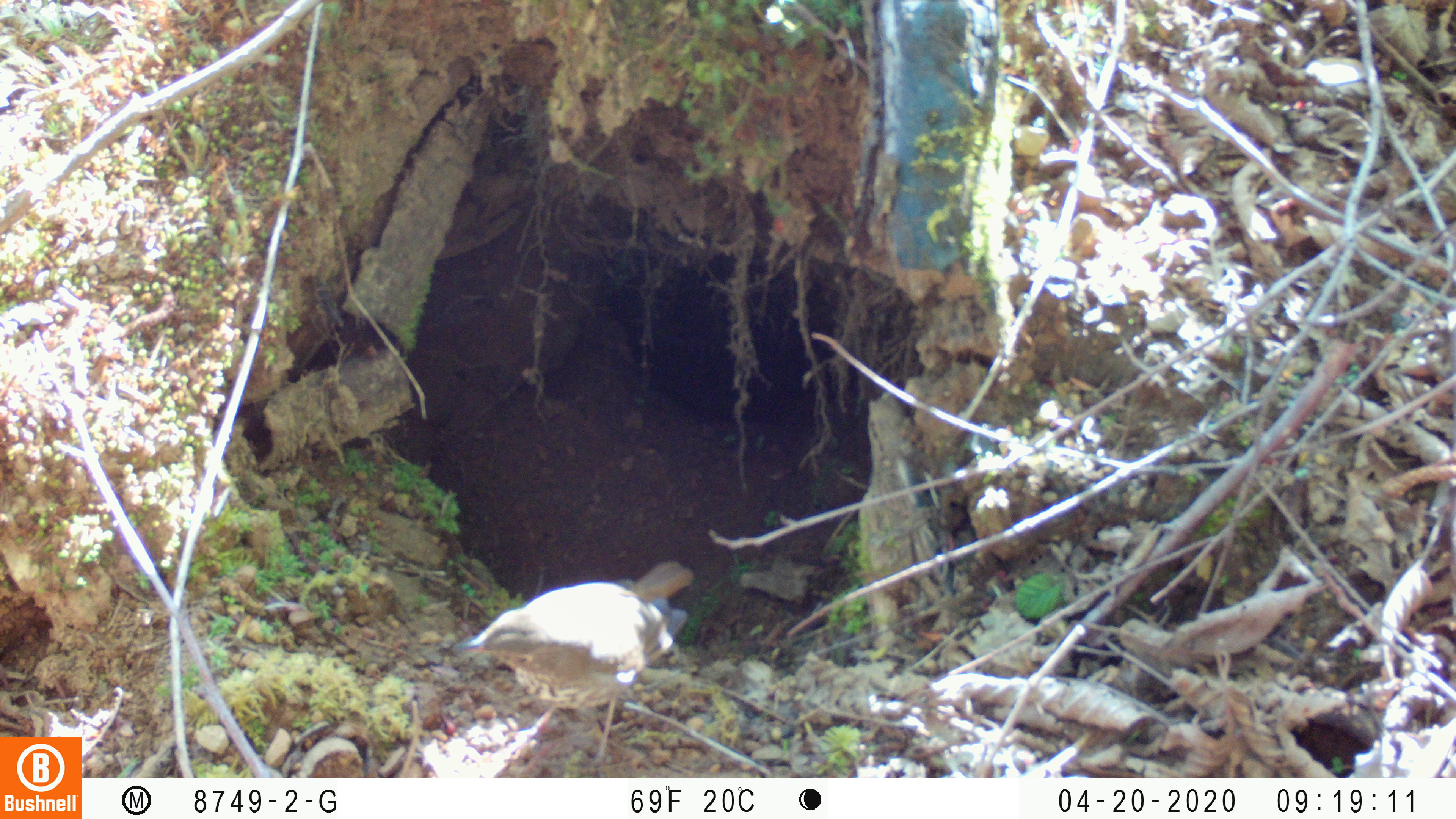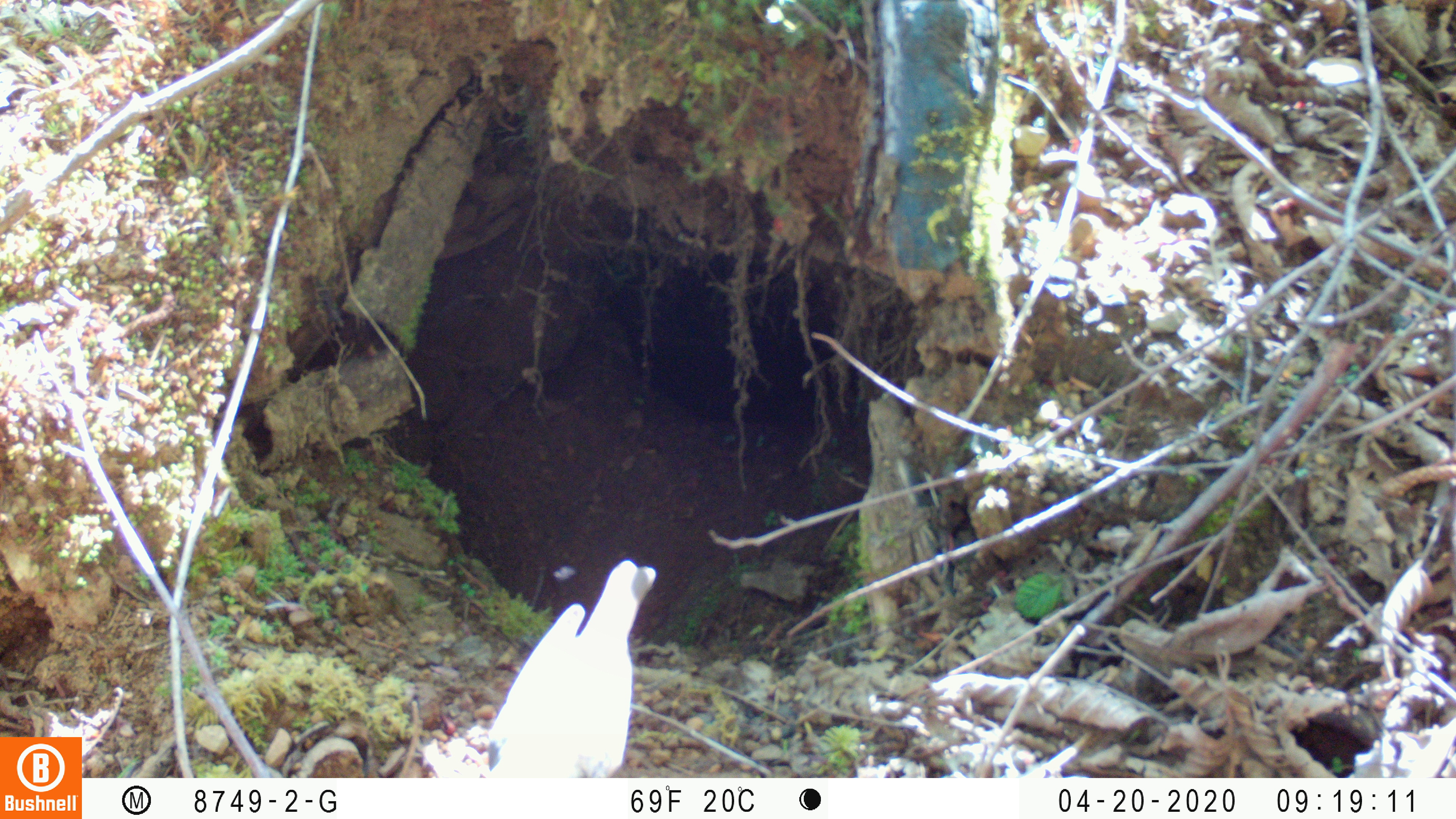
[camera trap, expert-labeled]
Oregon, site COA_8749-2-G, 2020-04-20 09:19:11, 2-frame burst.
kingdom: Animalia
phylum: Chordata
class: Aves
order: Passeriformes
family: Turdidae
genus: Catharus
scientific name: Catharus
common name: brown thrushes and nightingale-thrushes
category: catharus species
Catharus species (brown thrushes and nightingale-thrushes) (Catharus).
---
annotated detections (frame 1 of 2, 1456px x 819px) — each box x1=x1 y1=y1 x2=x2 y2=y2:
catharus species: x1=449 y1=558 x2=696 y2=765; x1=449 y1=762 x2=456 y2=765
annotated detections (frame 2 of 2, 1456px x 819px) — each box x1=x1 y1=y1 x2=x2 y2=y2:
catharus species: x1=489 y1=556 x2=659 y2=779